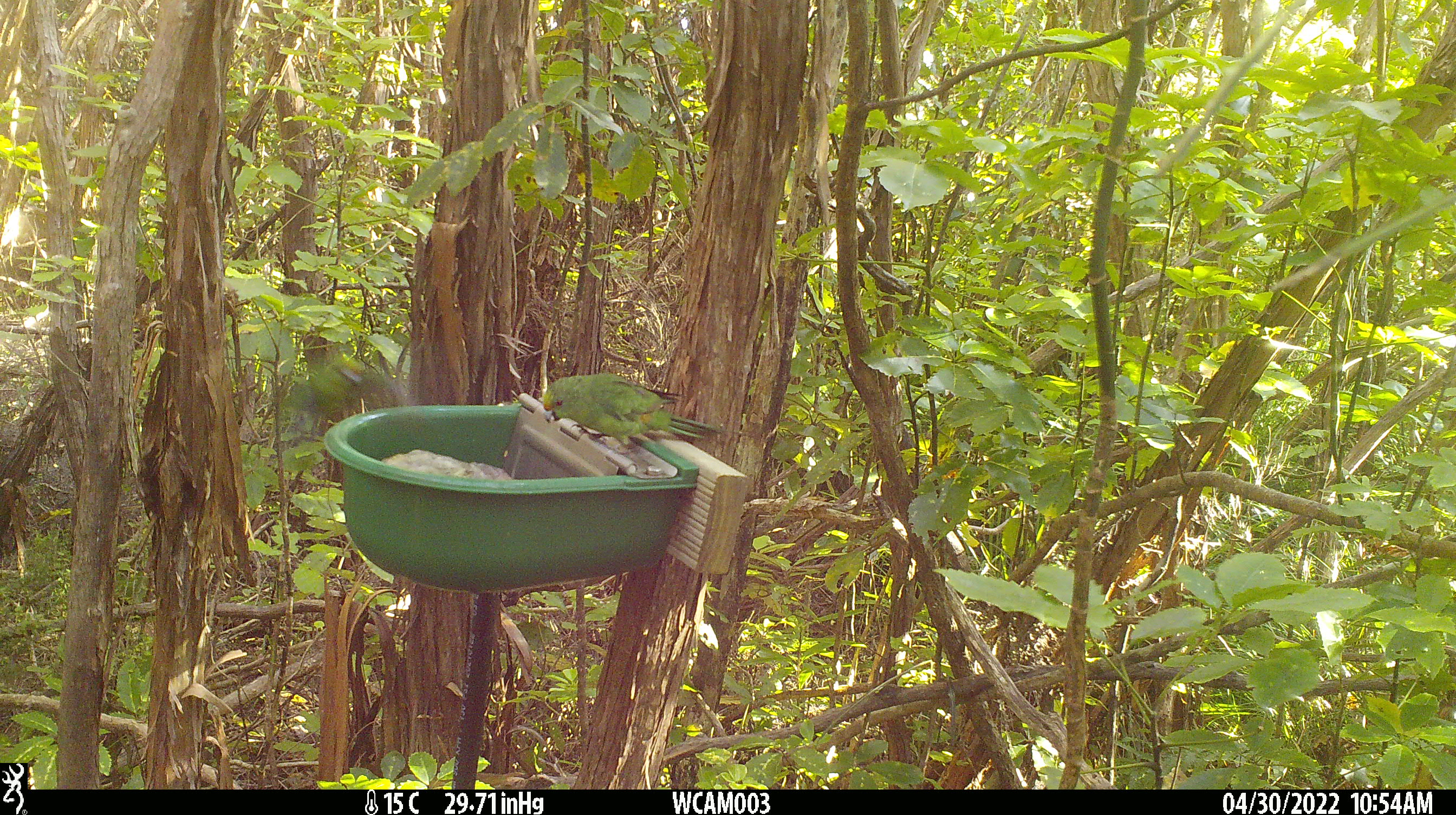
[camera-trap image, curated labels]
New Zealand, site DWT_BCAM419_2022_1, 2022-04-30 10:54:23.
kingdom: Animalia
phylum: Chordata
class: Aves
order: Psittaciformes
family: Psittaculidae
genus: Cyanoramphus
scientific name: Cyanoramphus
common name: parakeet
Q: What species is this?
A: Parakeet (Cyanoramphus).